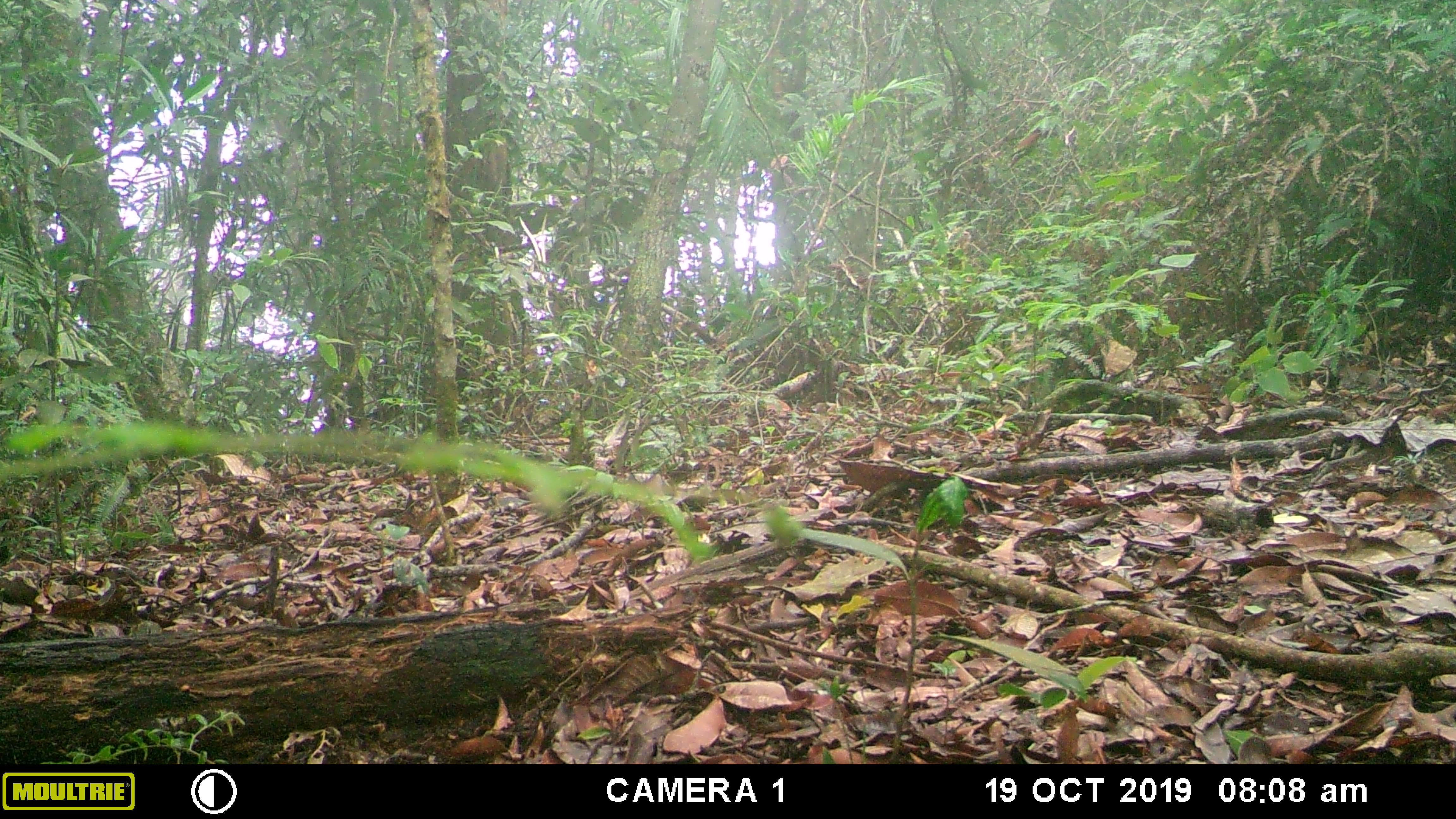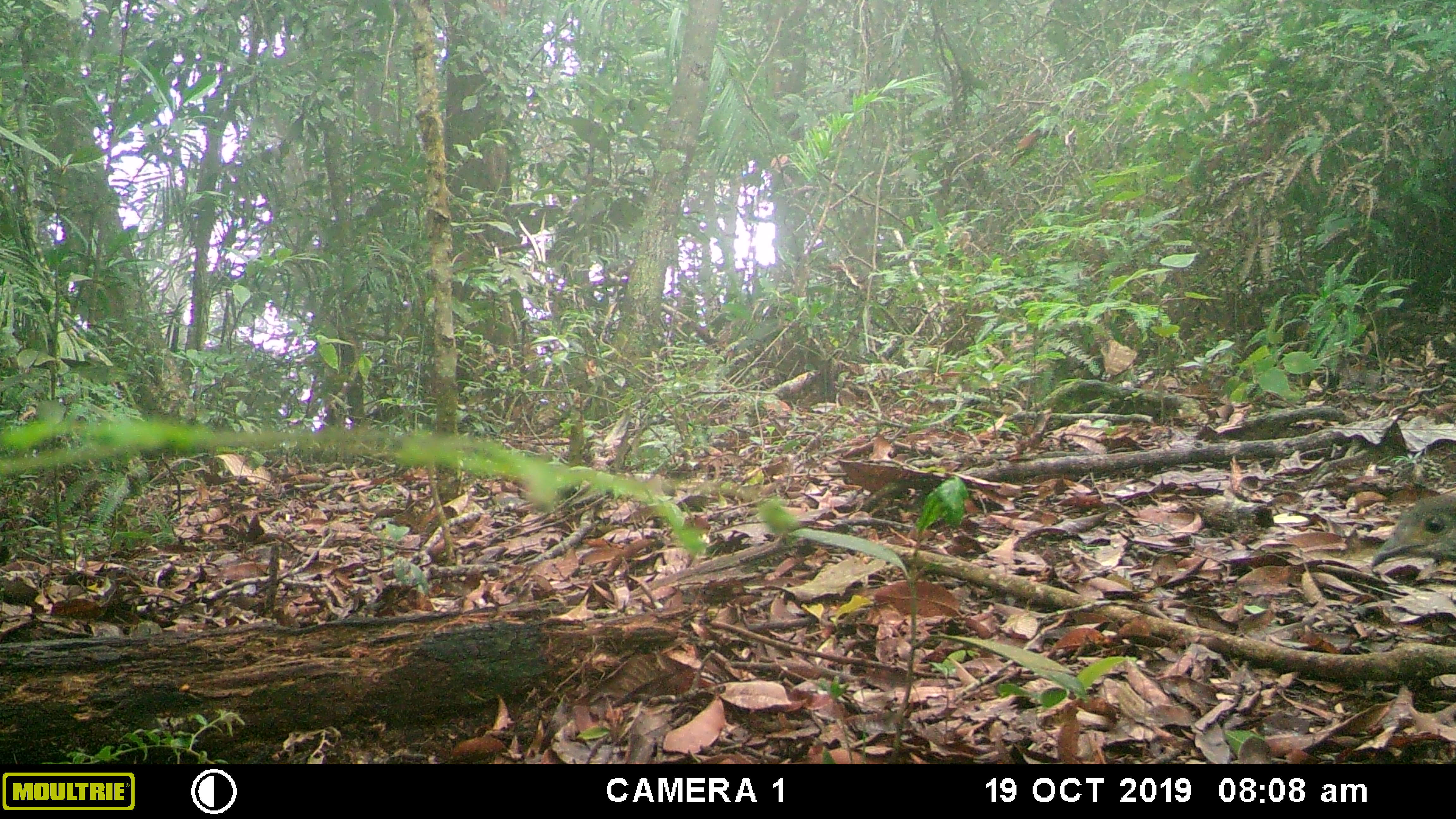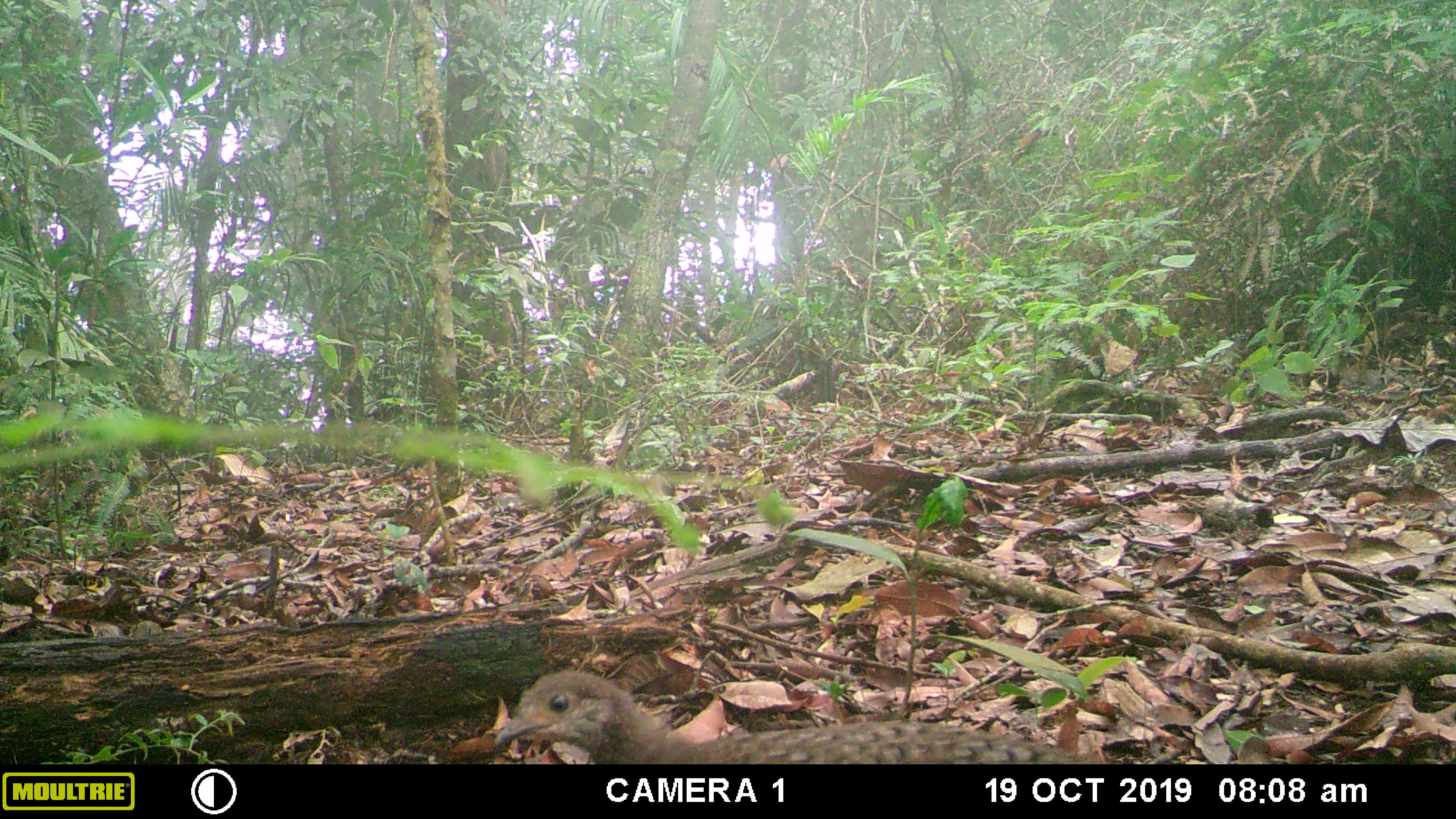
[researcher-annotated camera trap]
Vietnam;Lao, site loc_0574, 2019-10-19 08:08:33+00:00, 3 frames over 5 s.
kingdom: Animalia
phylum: Chordata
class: Aves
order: Galliformes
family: Phasianidae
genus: Polyplectron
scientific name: Polyplectron bicalcaratum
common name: gray peacock-pheasant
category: grey peacock pheasant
Grey peacock pheasant (gray peacock-pheasant) (Polyplectron bicalcaratum). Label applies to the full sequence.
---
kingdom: Animalia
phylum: Chordata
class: Mammalia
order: Rodentia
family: Sciuridae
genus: Dremomys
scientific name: Dremomys rufigenis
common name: red-cheeked squirrel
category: red cheeked squirrel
Red cheeked squirrel (red-cheeked squirrel) (Dremomys rufigenis). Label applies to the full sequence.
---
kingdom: Animalia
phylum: Chordata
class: Aves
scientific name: Aves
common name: bird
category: unidentified bird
Unidentified bird (bird) (Aves). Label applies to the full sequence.